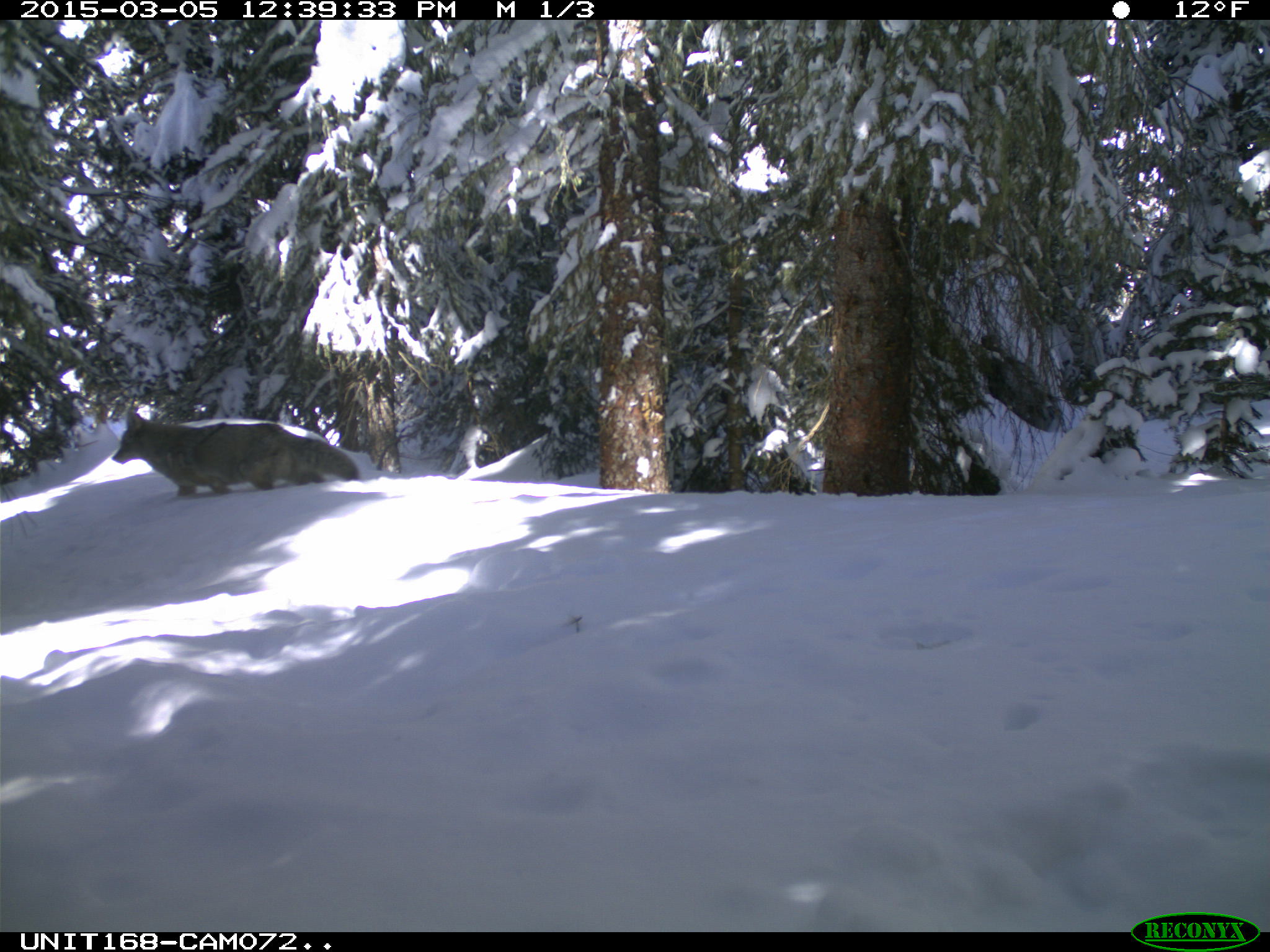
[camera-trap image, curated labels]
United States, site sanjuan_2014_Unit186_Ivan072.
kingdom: Animalia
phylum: Chordata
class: Mammalia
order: Carnivora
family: Canidae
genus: Canis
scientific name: Canis latrans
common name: coyote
Canis latrans (coyote).